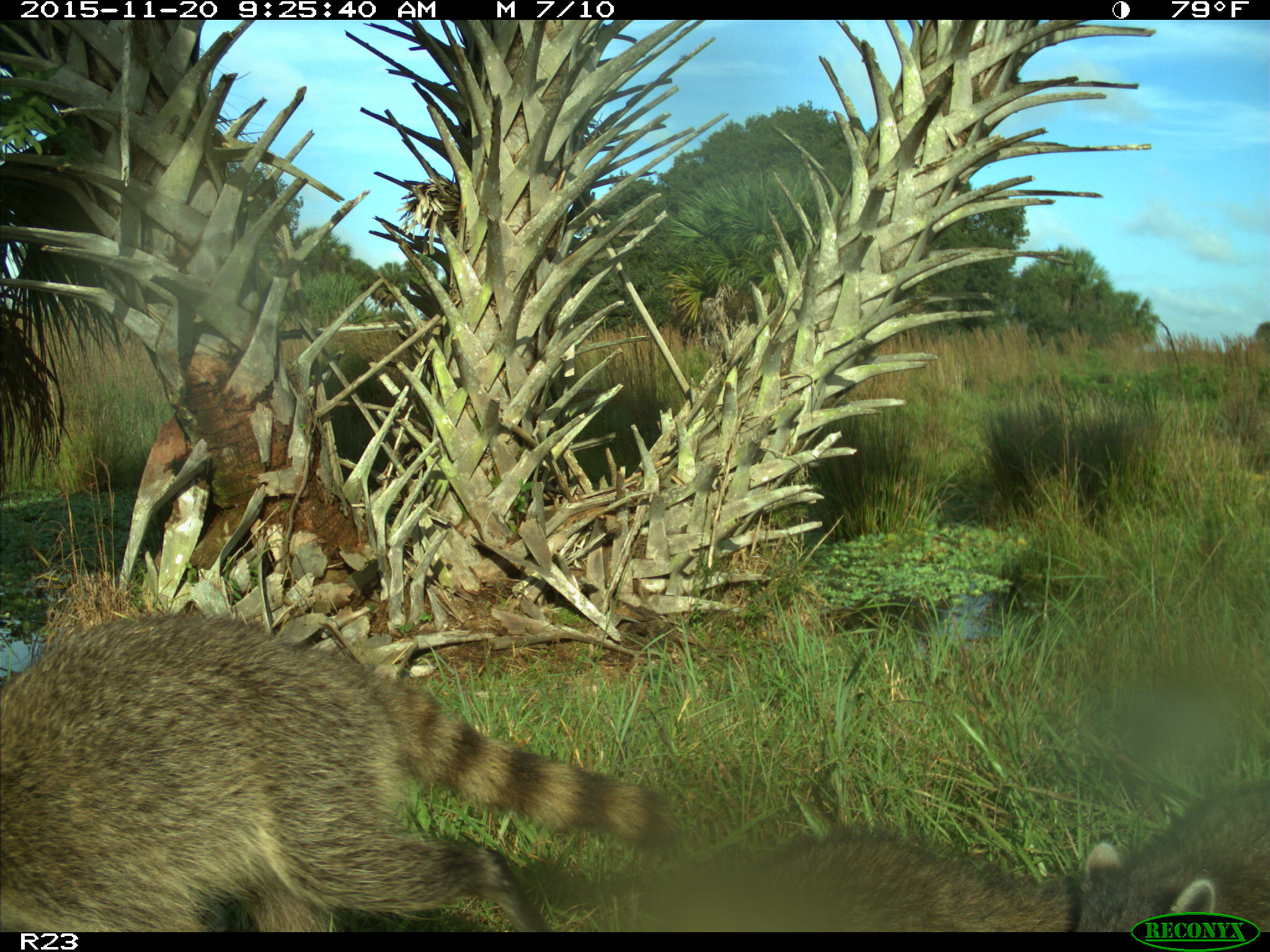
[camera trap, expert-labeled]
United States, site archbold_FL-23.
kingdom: Animalia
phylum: Chordata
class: Mammalia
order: Carnivora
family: Procyonidae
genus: Procyon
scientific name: Procyon lotor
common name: common raccoon